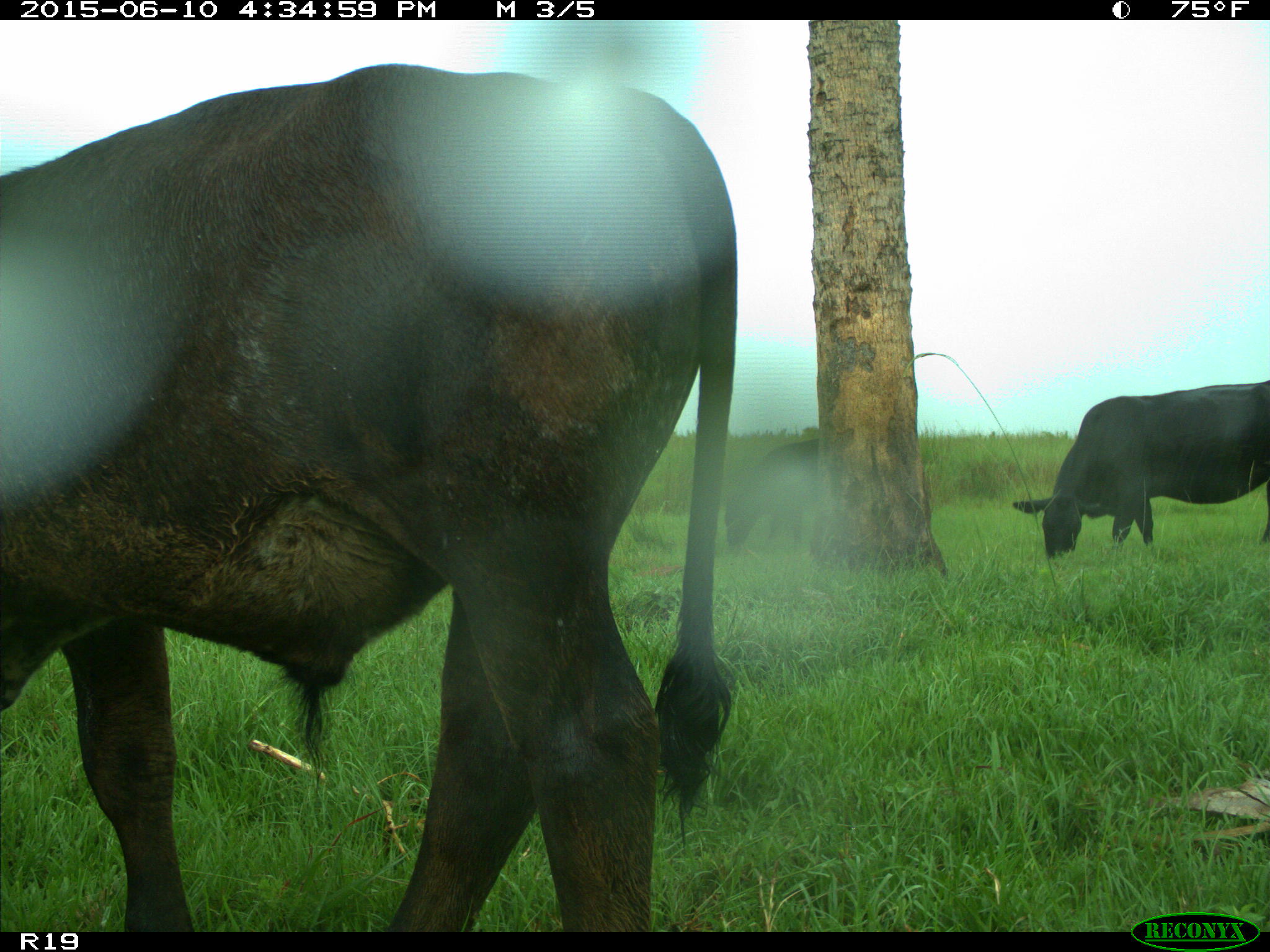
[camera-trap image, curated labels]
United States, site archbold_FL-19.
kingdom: Animalia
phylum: Chordata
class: Mammalia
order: Artiodactyla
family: Bovidae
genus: Bos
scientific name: Bos taurus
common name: domestic cow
Bos taurus (domestic cow).